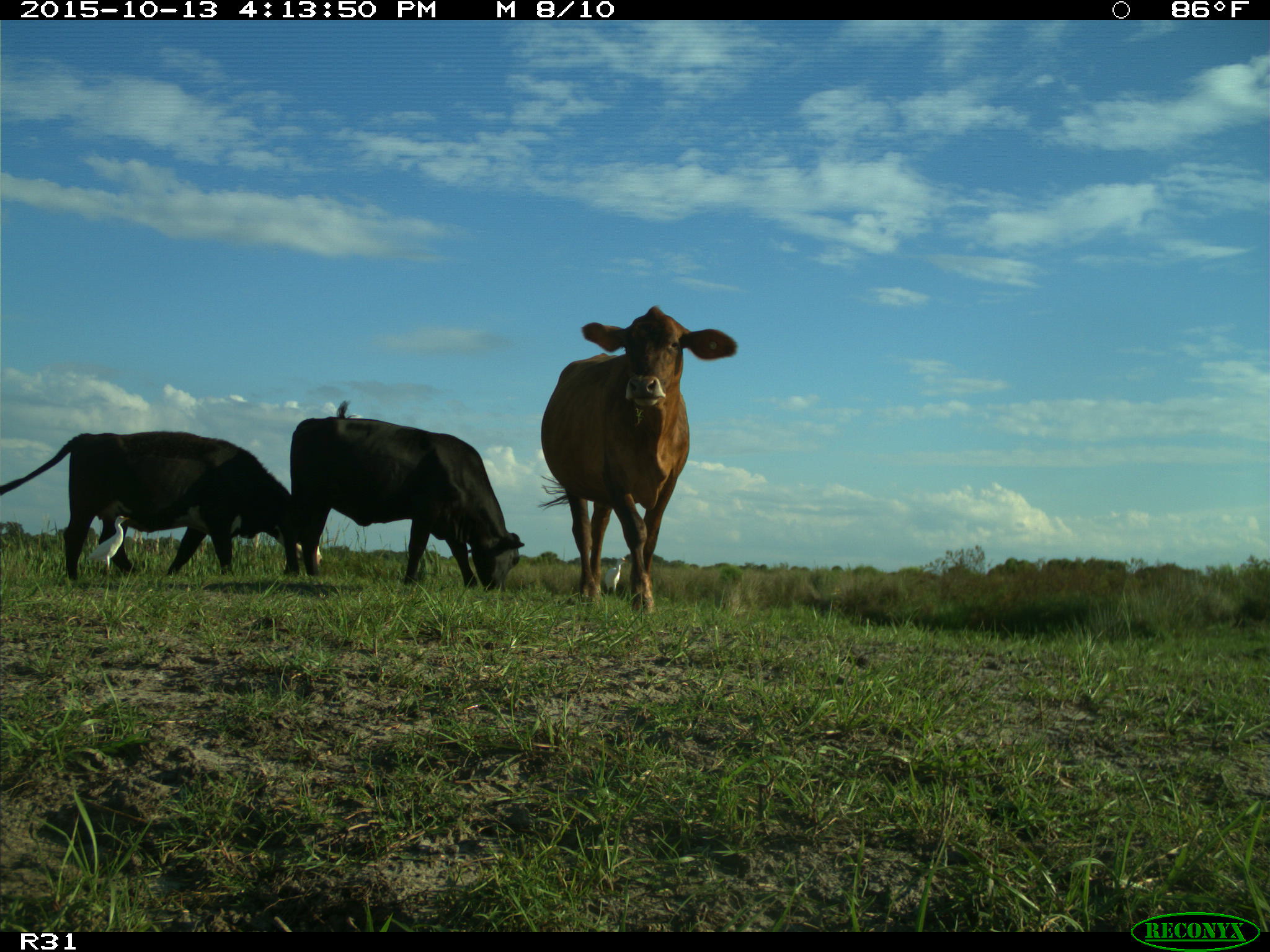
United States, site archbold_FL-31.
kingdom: Animalia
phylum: Chordata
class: Mammalia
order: Artiodactyla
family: Bovidae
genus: Bos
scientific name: Bos taurus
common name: domestic cow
Bos taurus (domestic cow).